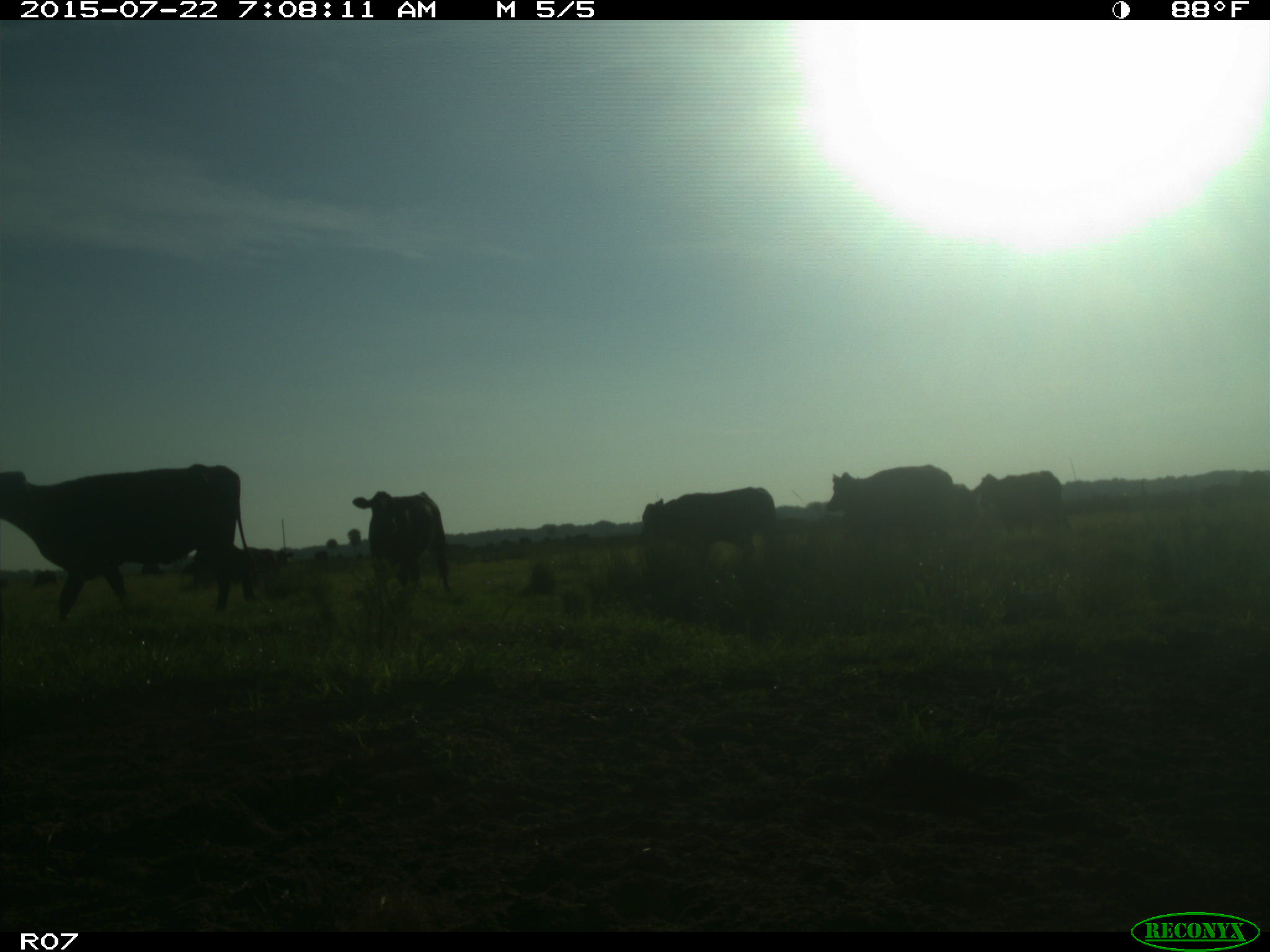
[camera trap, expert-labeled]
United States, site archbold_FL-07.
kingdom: Animalia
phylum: Chordata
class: Mammalia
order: Artiodactyla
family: Bovidae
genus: Bos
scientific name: Bos taurus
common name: domestic cow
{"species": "Bos taurus (domestic cow)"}